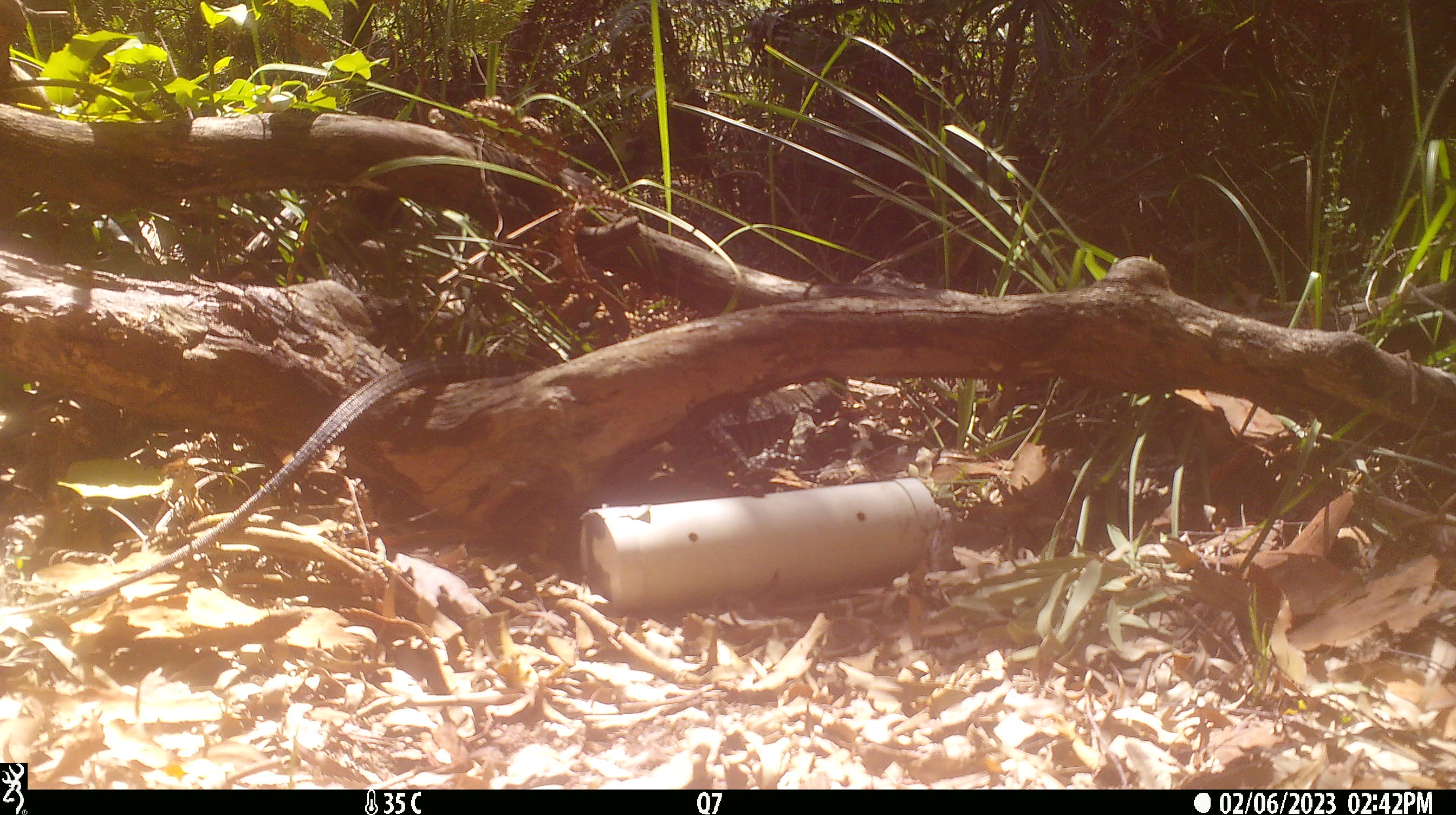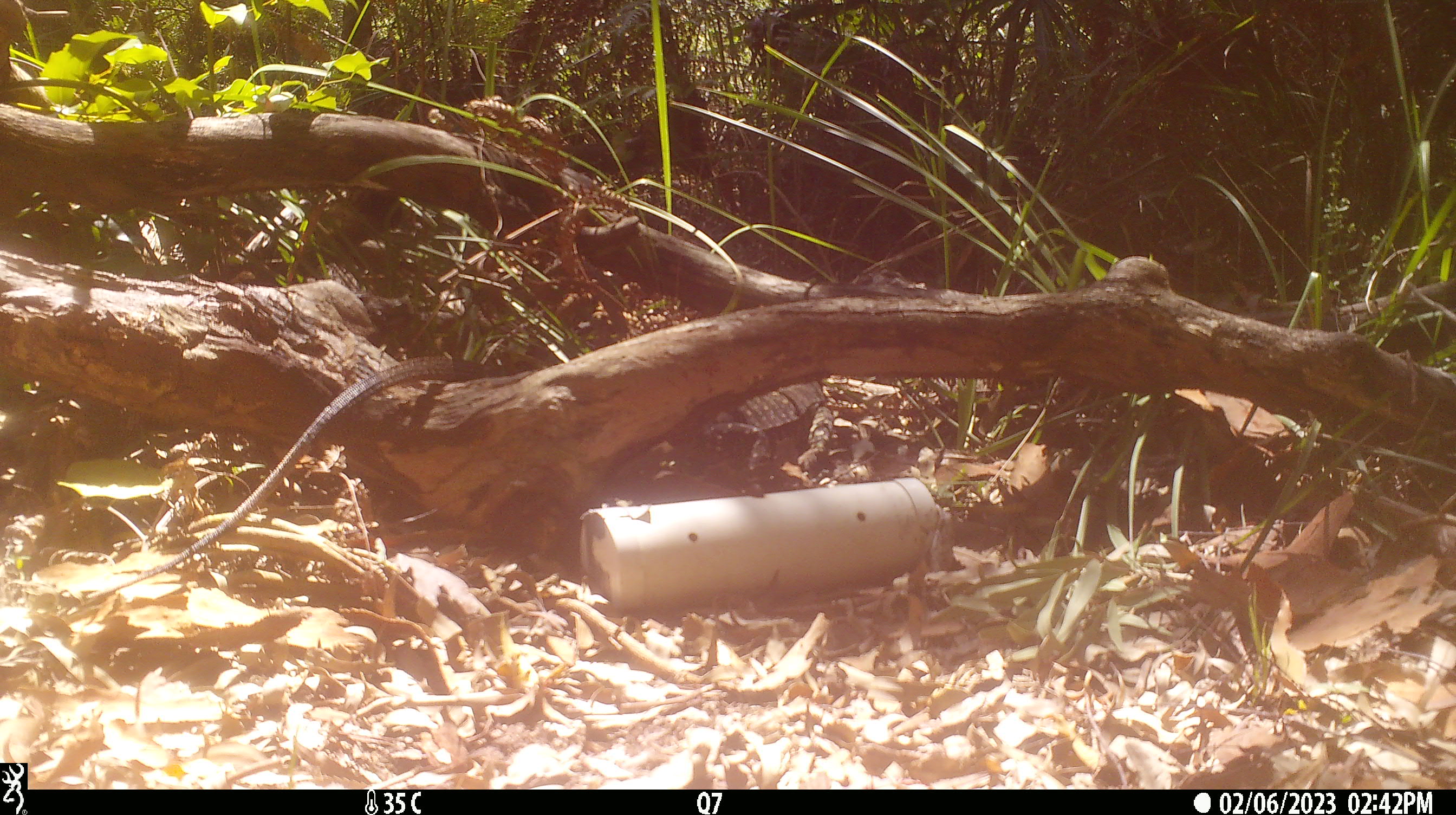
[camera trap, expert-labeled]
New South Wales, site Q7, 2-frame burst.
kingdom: Animalia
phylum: Chordata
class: Reptilia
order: Squamata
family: Varanidae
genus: Varanus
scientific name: Varanus varius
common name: lace monitor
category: goanna